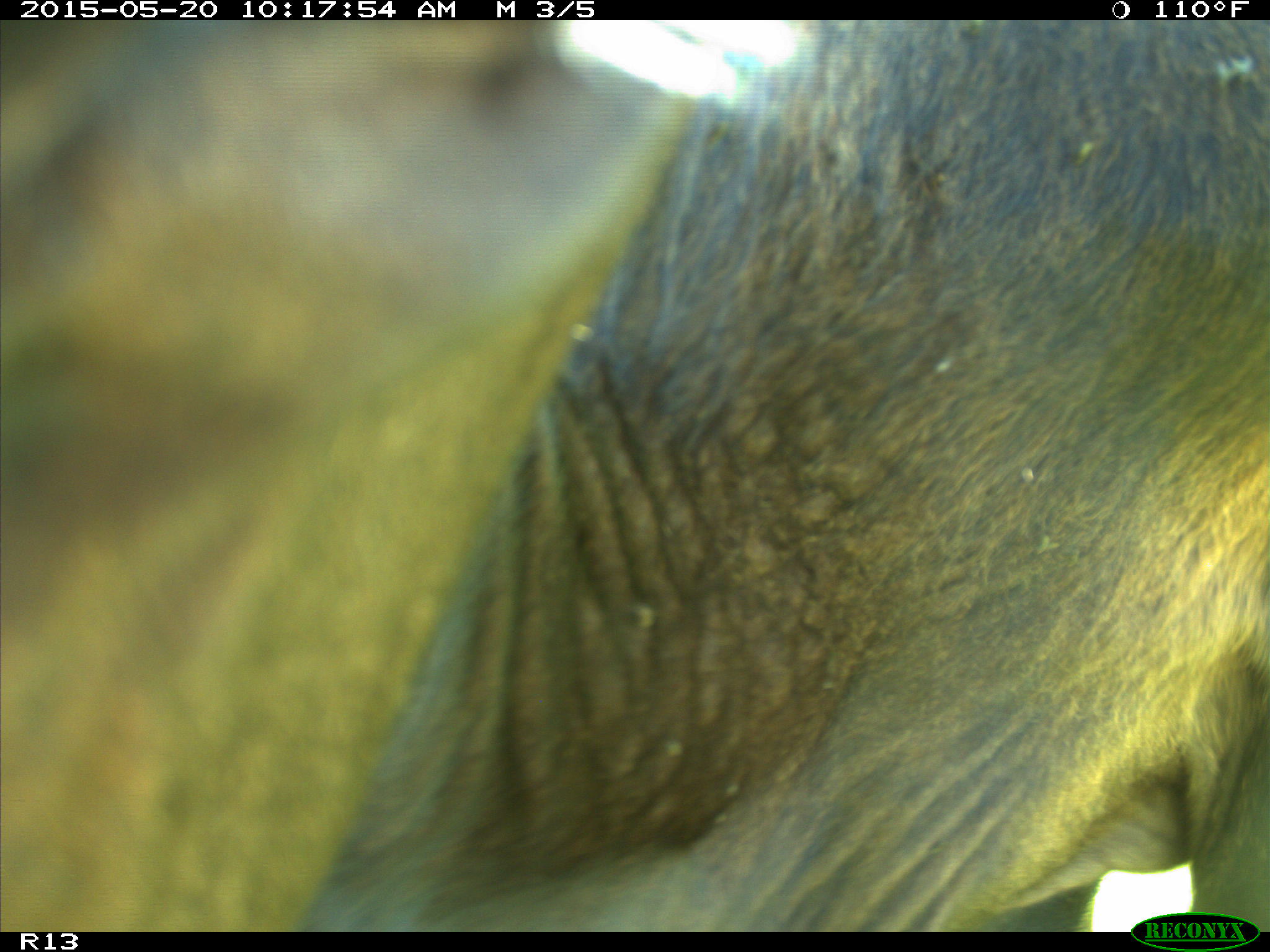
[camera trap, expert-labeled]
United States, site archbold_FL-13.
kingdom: Animalia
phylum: Chordata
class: Mammalia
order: Artiodactyla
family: Bovidae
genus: Bos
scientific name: Bos taurus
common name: domestic cow